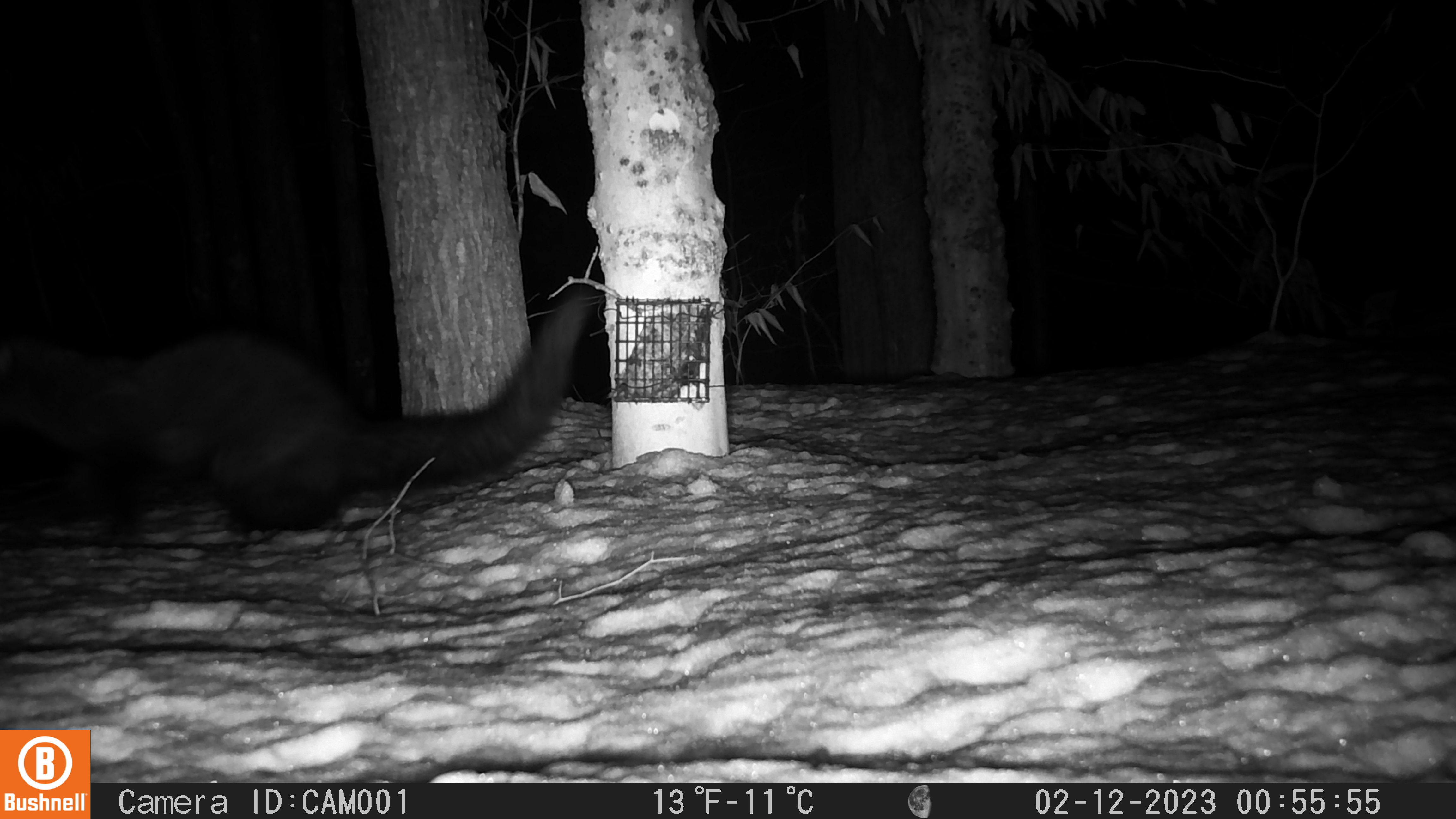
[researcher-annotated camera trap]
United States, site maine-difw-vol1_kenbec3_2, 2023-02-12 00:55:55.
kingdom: Animalia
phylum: Chordata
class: Mammalia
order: Carnivora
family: Mustelidae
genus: Pekania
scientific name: Pekania pennanti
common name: fisher